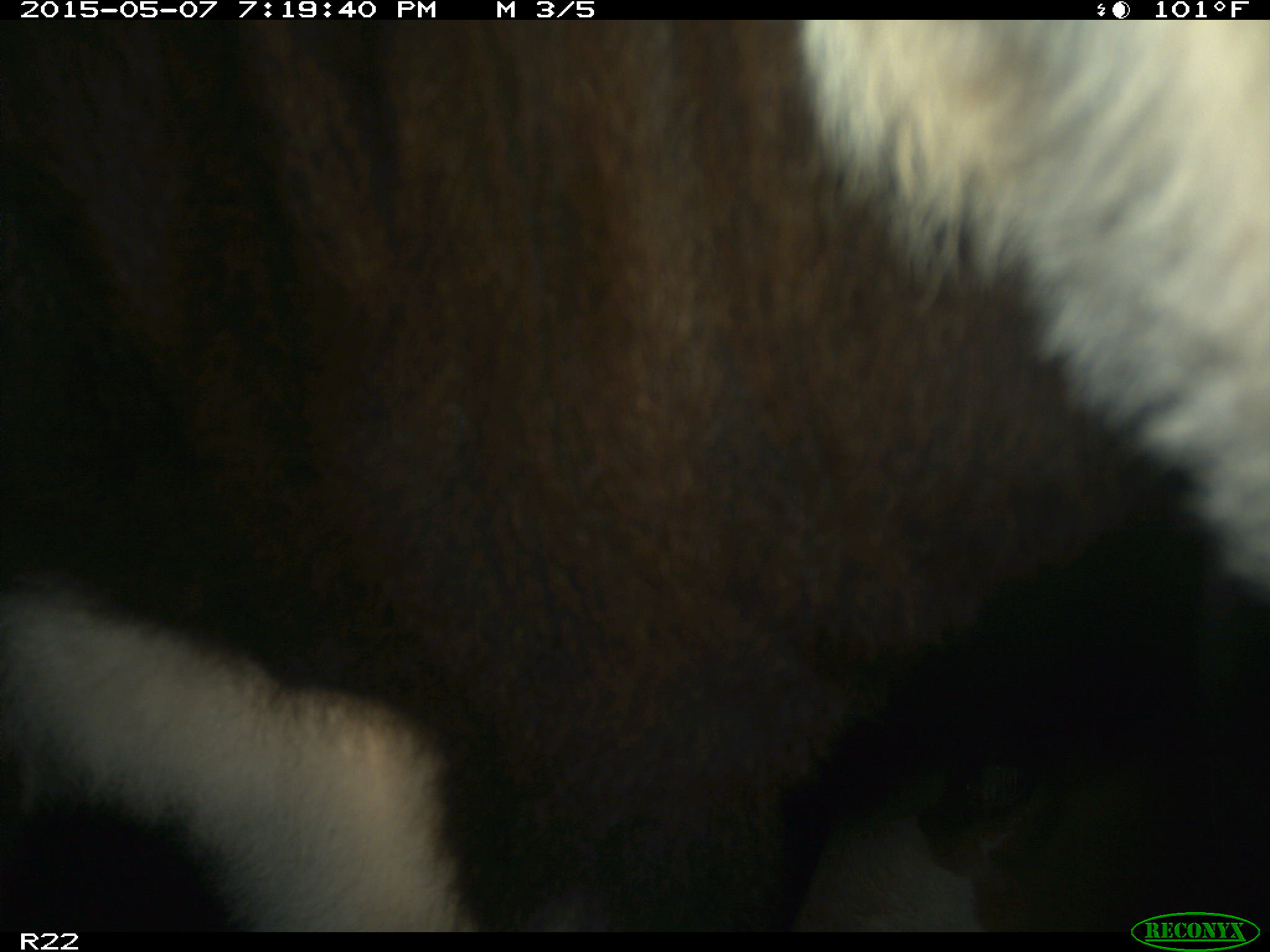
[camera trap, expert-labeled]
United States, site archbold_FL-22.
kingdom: Animalia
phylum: Chordata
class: Mammalia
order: Artiodactyla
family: Bovidae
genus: Bos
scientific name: Bos taurus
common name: domestic cow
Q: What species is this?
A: Bos taurus (domestic cow).